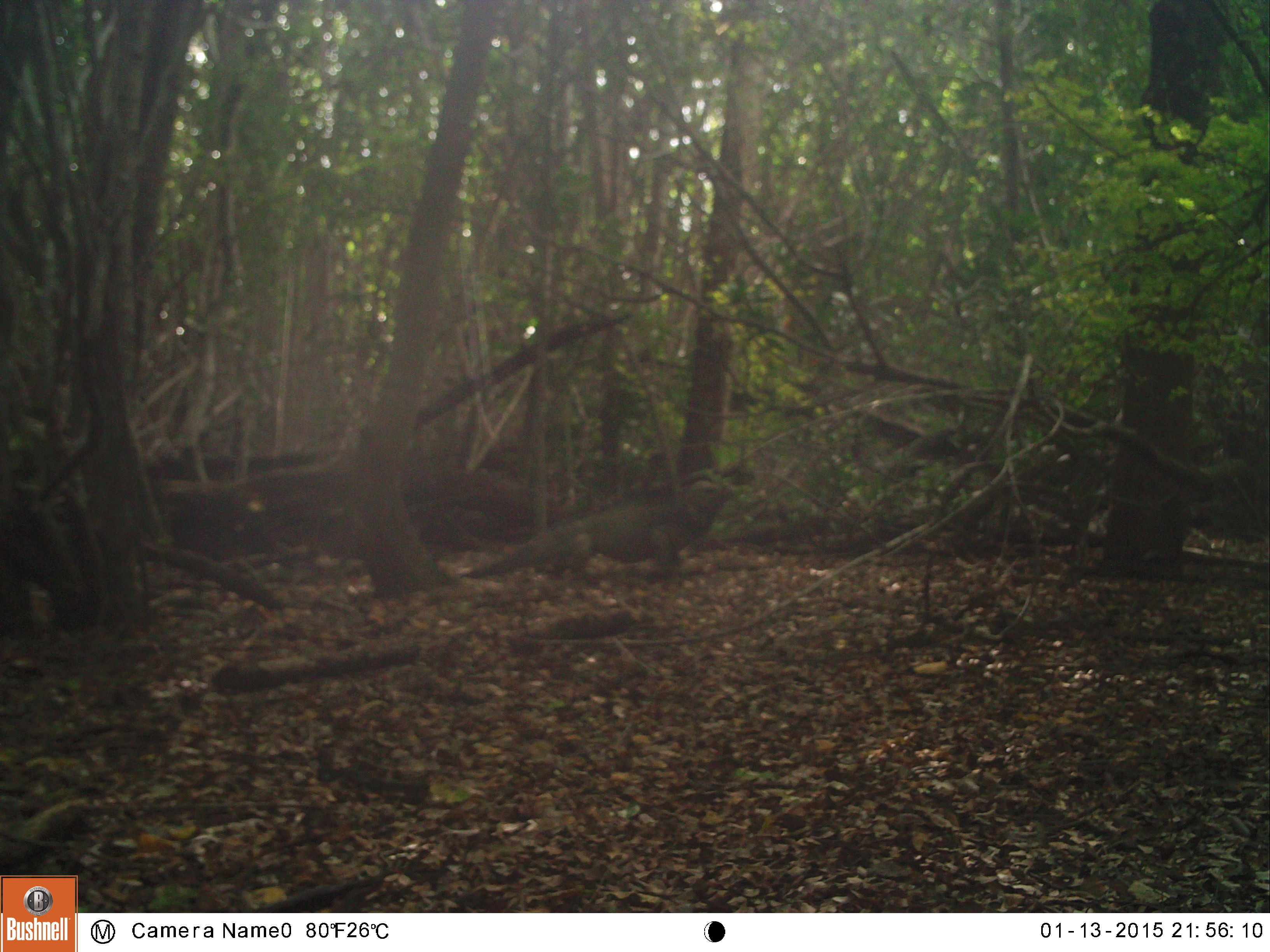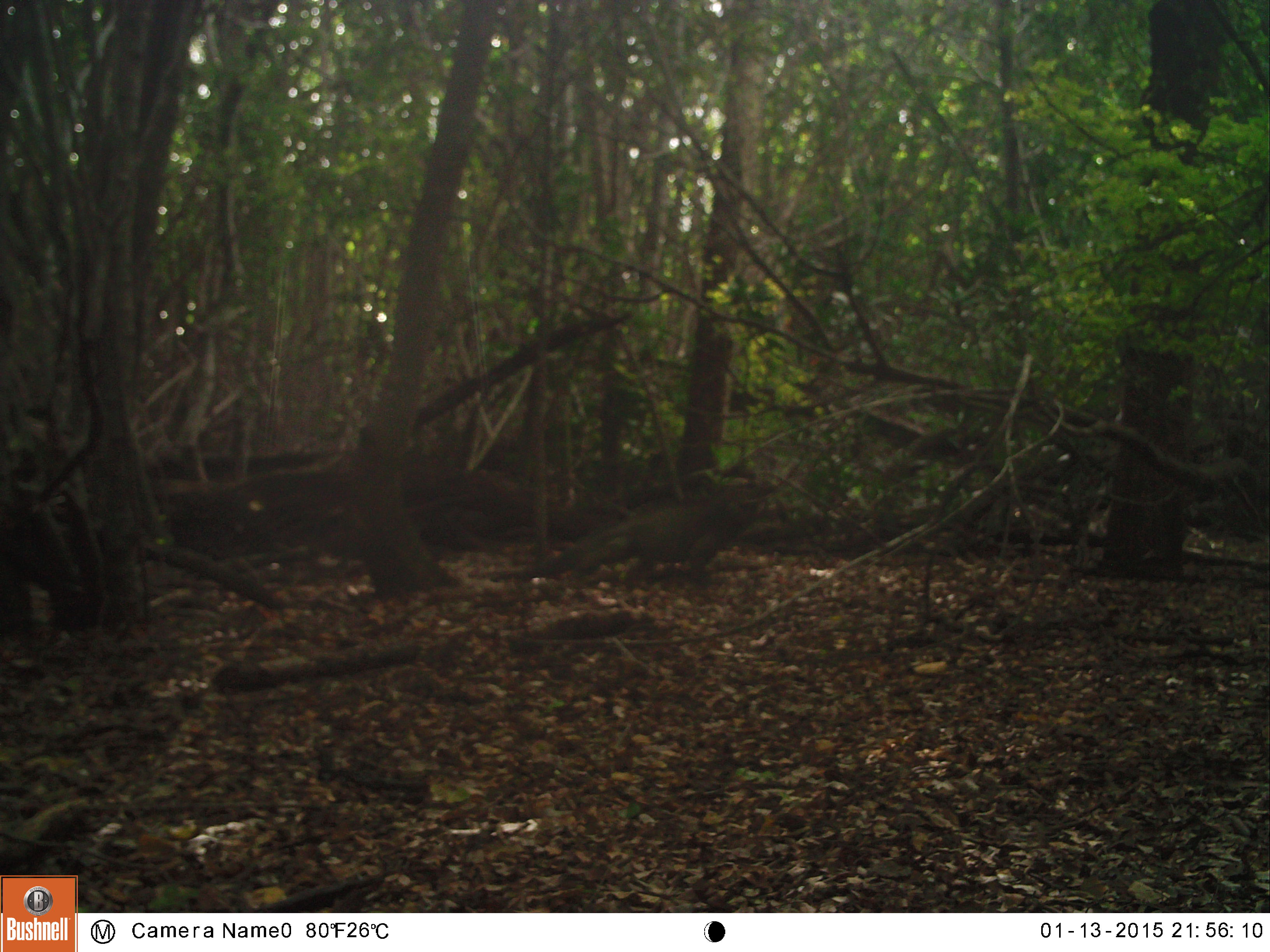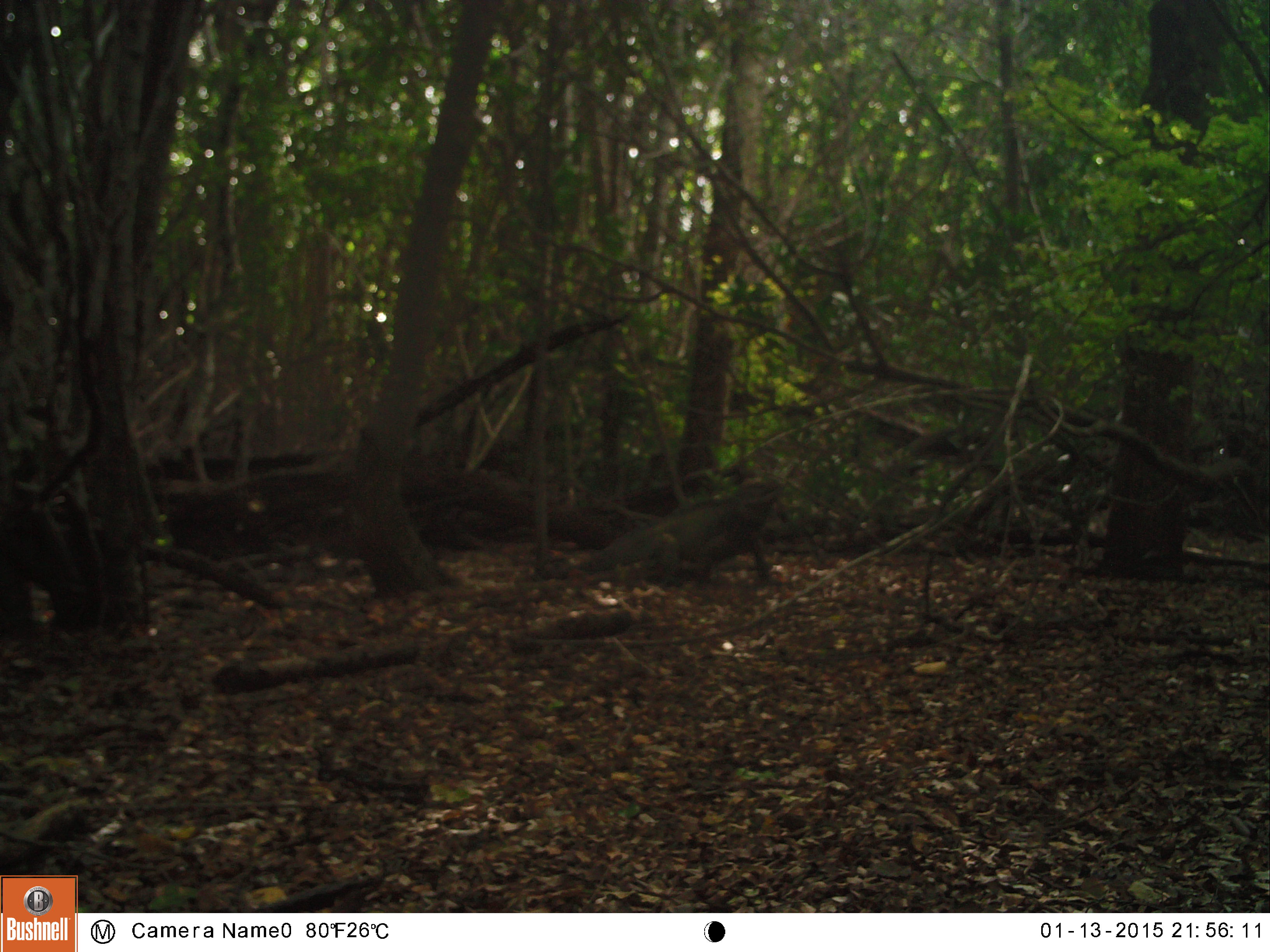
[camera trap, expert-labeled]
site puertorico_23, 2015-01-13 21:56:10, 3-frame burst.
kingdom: Animalia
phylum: Chordata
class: Reptilia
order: Squamata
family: Iguanidae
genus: Iguana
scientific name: Iguana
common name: typical iguanas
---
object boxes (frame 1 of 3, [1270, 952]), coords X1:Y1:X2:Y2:
iguana: 469:481:735:591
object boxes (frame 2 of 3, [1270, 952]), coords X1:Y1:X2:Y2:
iguana: 546:484:768:585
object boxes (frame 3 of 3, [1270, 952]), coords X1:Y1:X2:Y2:
iguana: 580:480:788:592